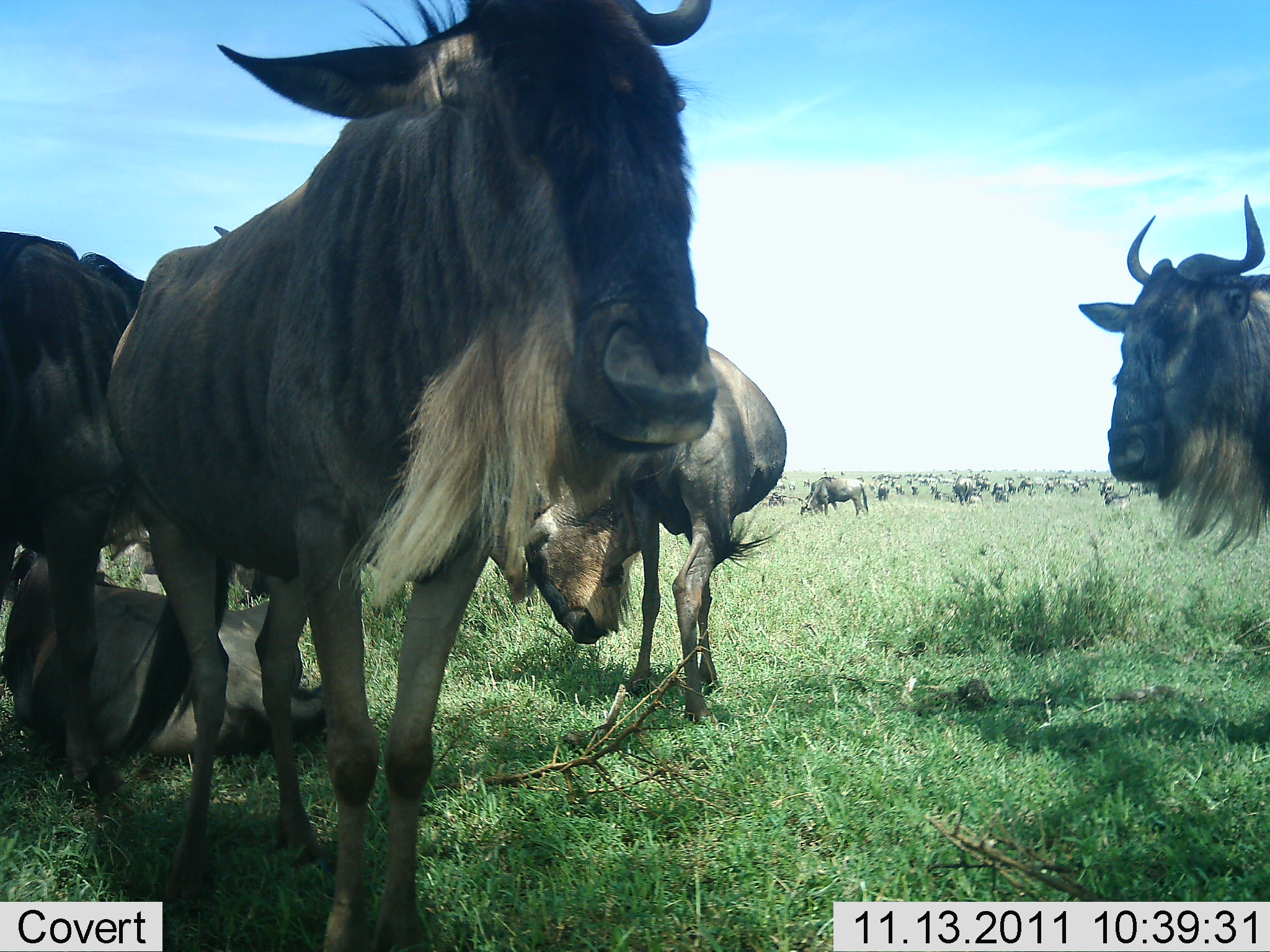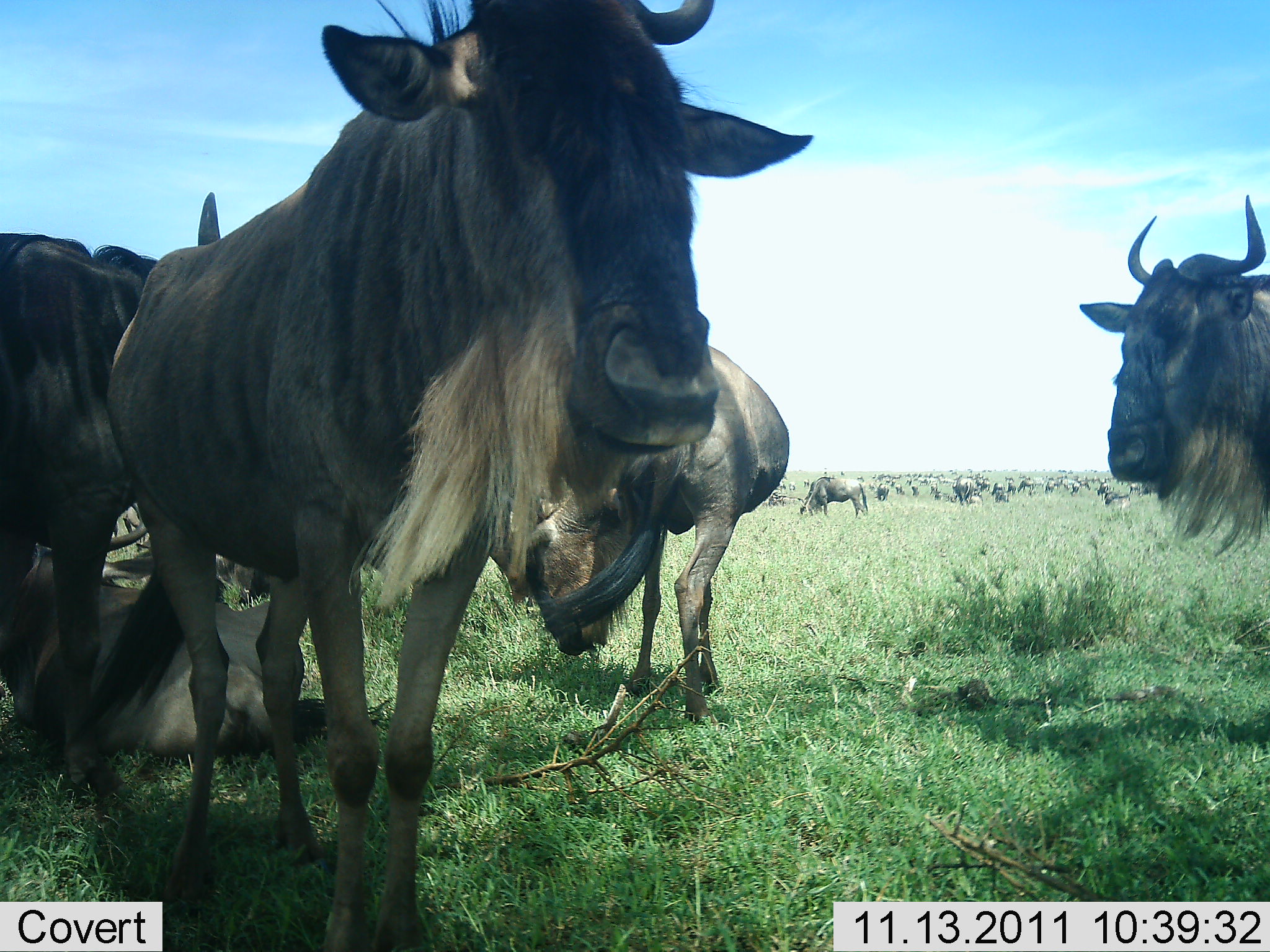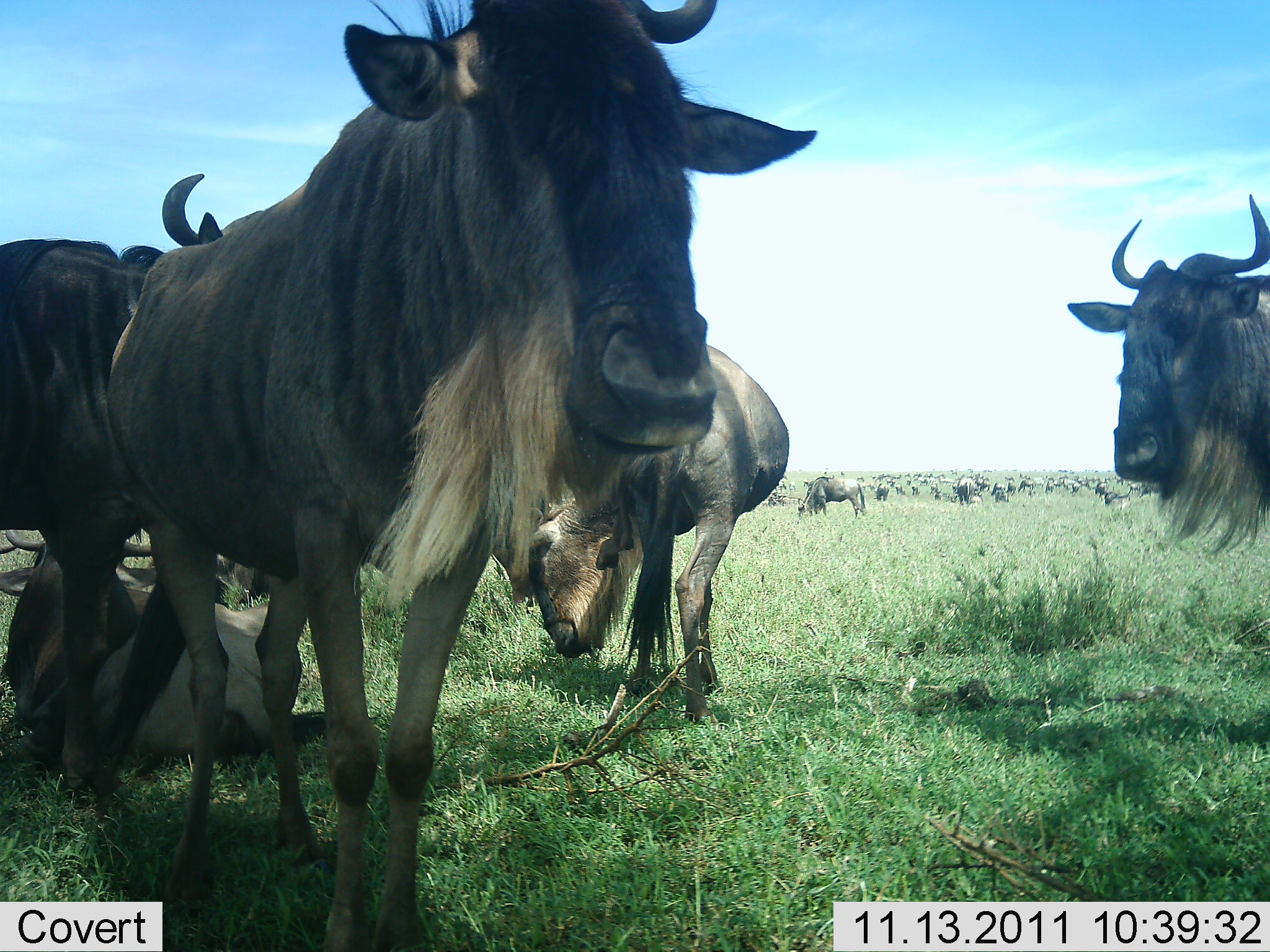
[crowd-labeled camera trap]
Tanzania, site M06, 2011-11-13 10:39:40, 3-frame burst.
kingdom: Animalia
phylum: Chordata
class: Mammalia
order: Artiodactyla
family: Bovidae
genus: Connochaetes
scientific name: Connochaetes taurinus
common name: blue wildebeest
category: wildebeest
Wildebeest (blue wildebeest) (Connochaetes taurinus), count 51+. Behavior (volunteer vote fractions): standing 100%, resting 73%, moving 36%, interacting 18%. Young present (vote fraction): 0%. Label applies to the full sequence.